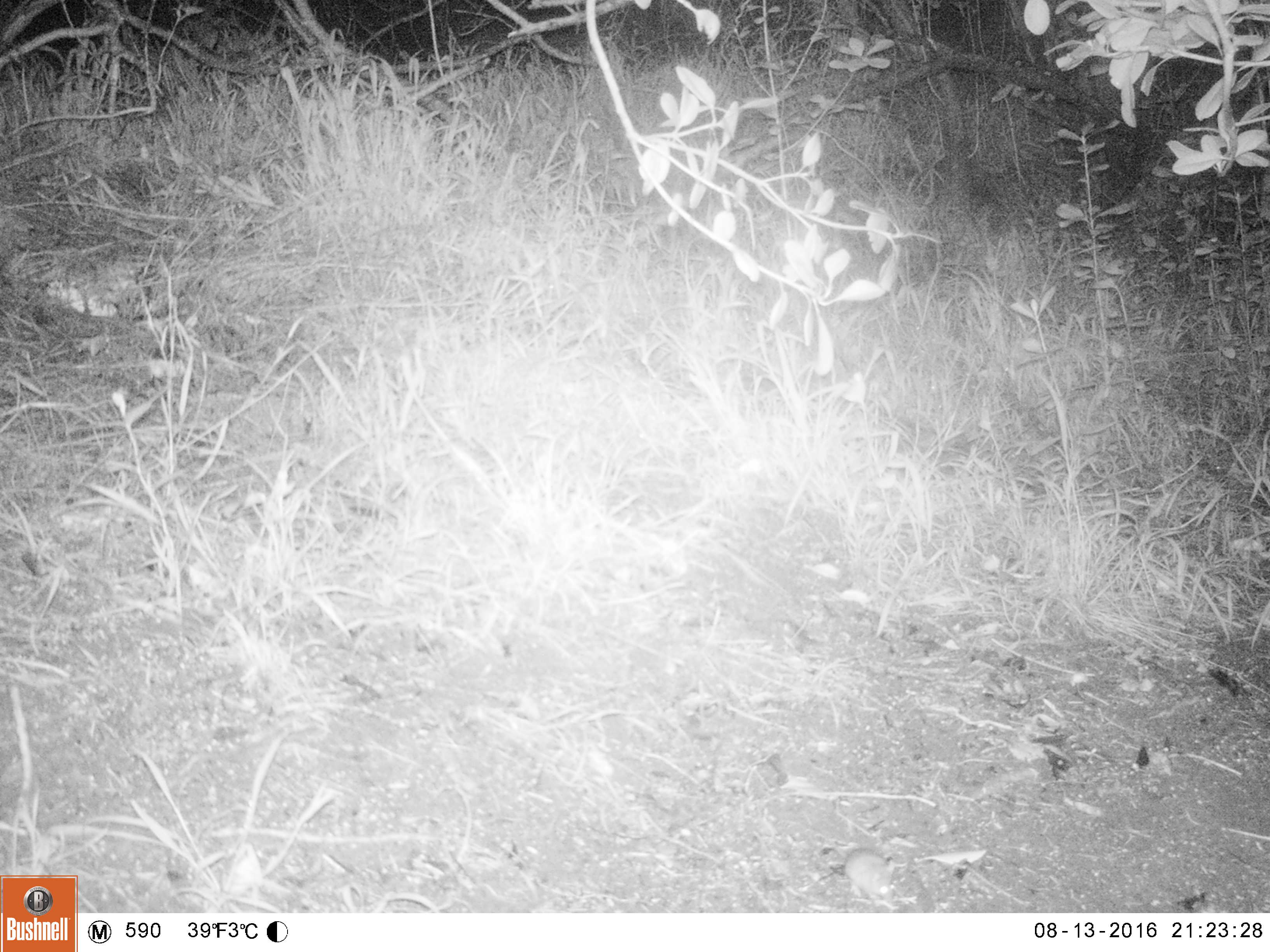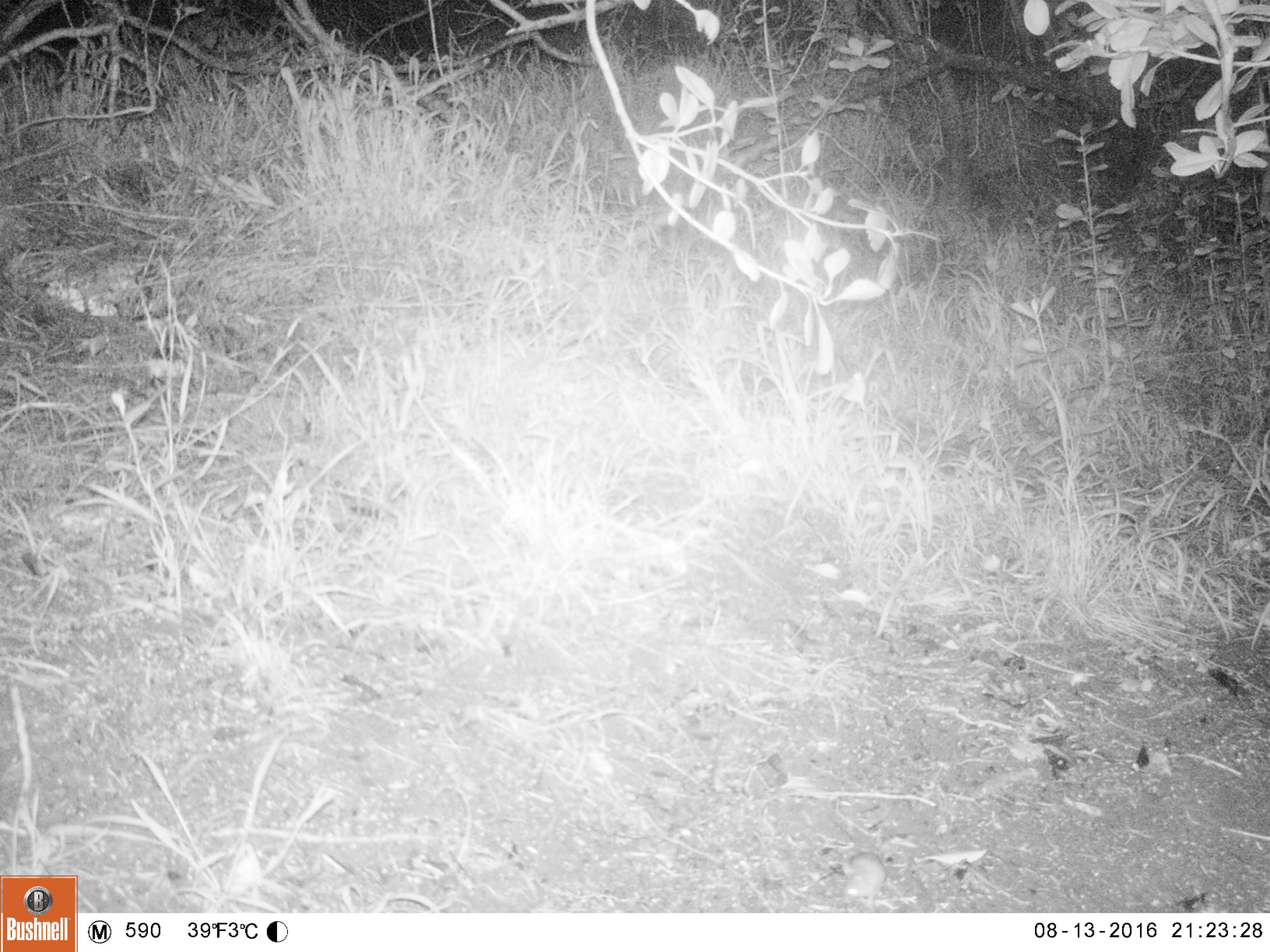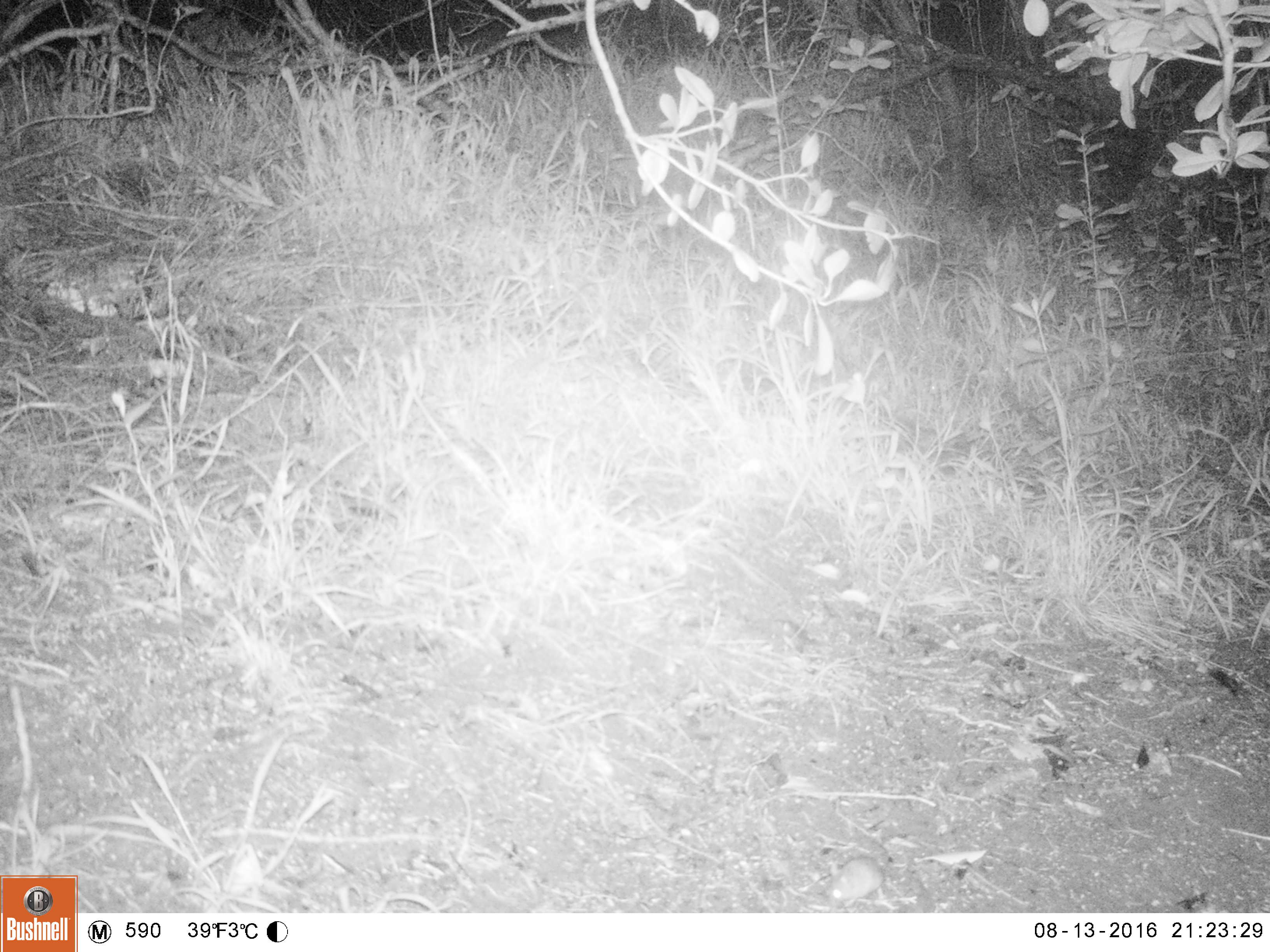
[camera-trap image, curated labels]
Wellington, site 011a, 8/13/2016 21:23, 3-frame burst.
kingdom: Animalia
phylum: Chordata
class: Mammalia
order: Rodentia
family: Muridae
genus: Mus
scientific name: Mus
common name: mouse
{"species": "mouse (Mus)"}